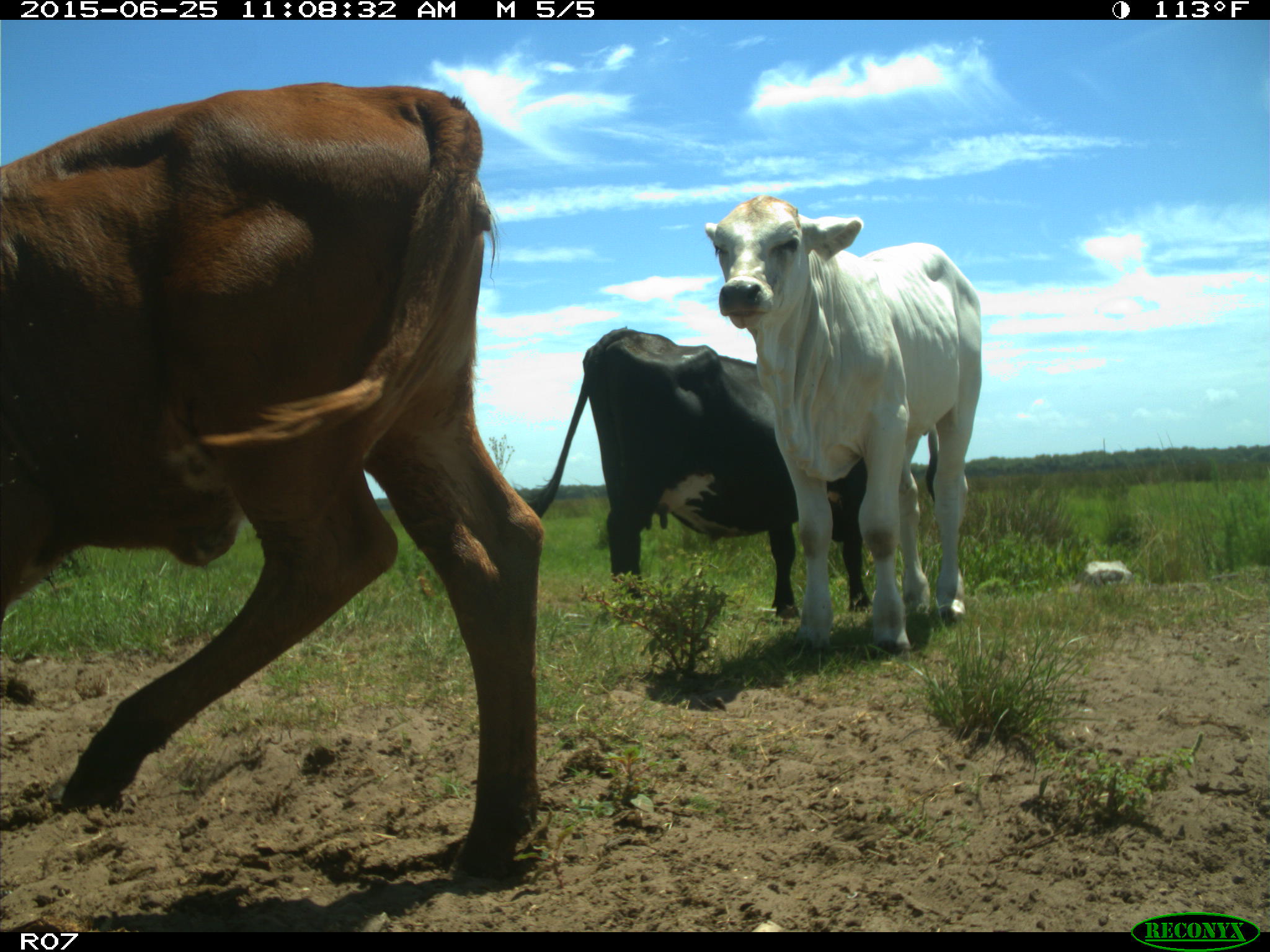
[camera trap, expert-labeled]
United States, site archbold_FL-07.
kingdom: Animalia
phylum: Chordata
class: Mammalia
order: Artiodactyla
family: Bovidae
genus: Bos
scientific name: Bos taurus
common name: domestic cow